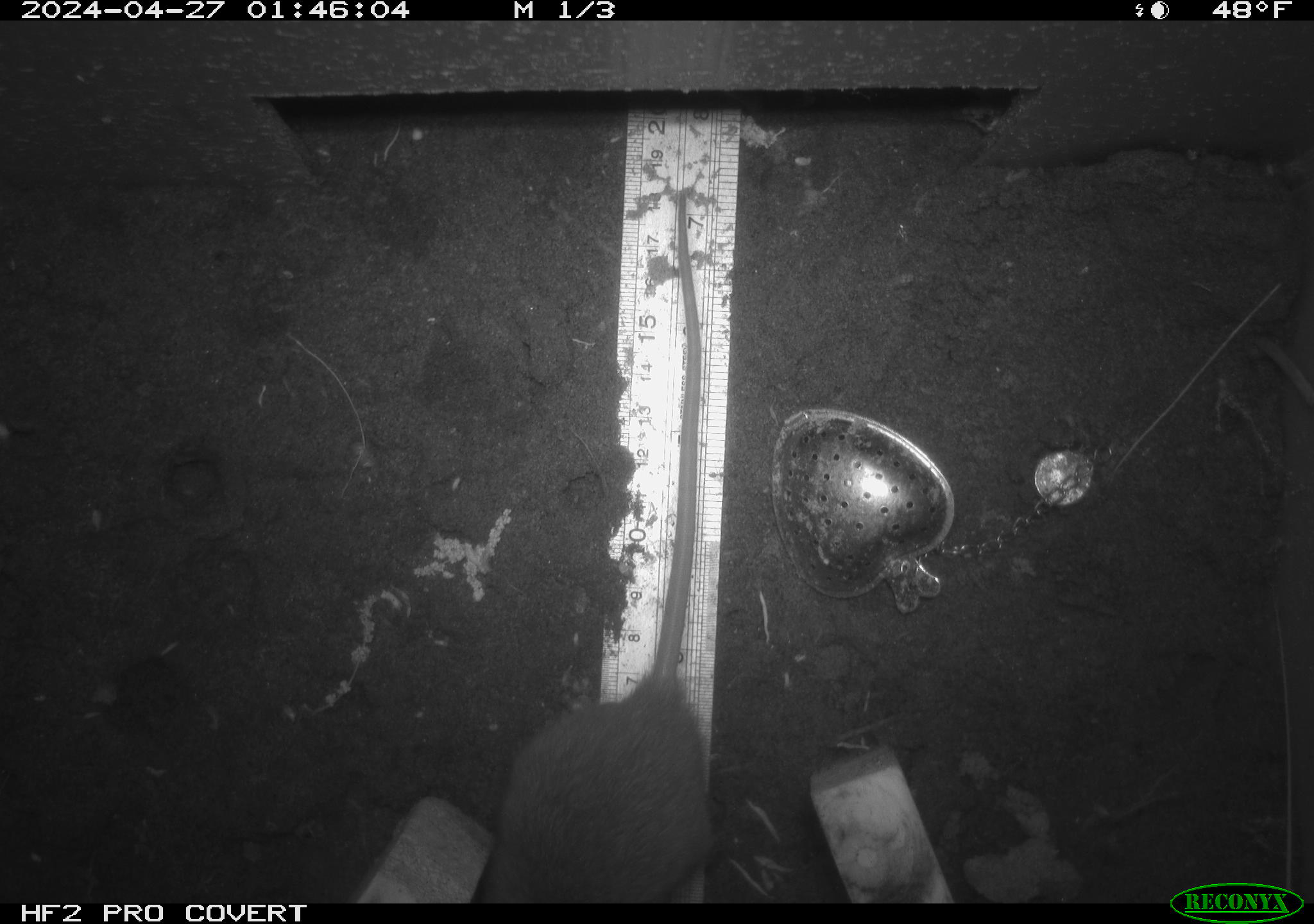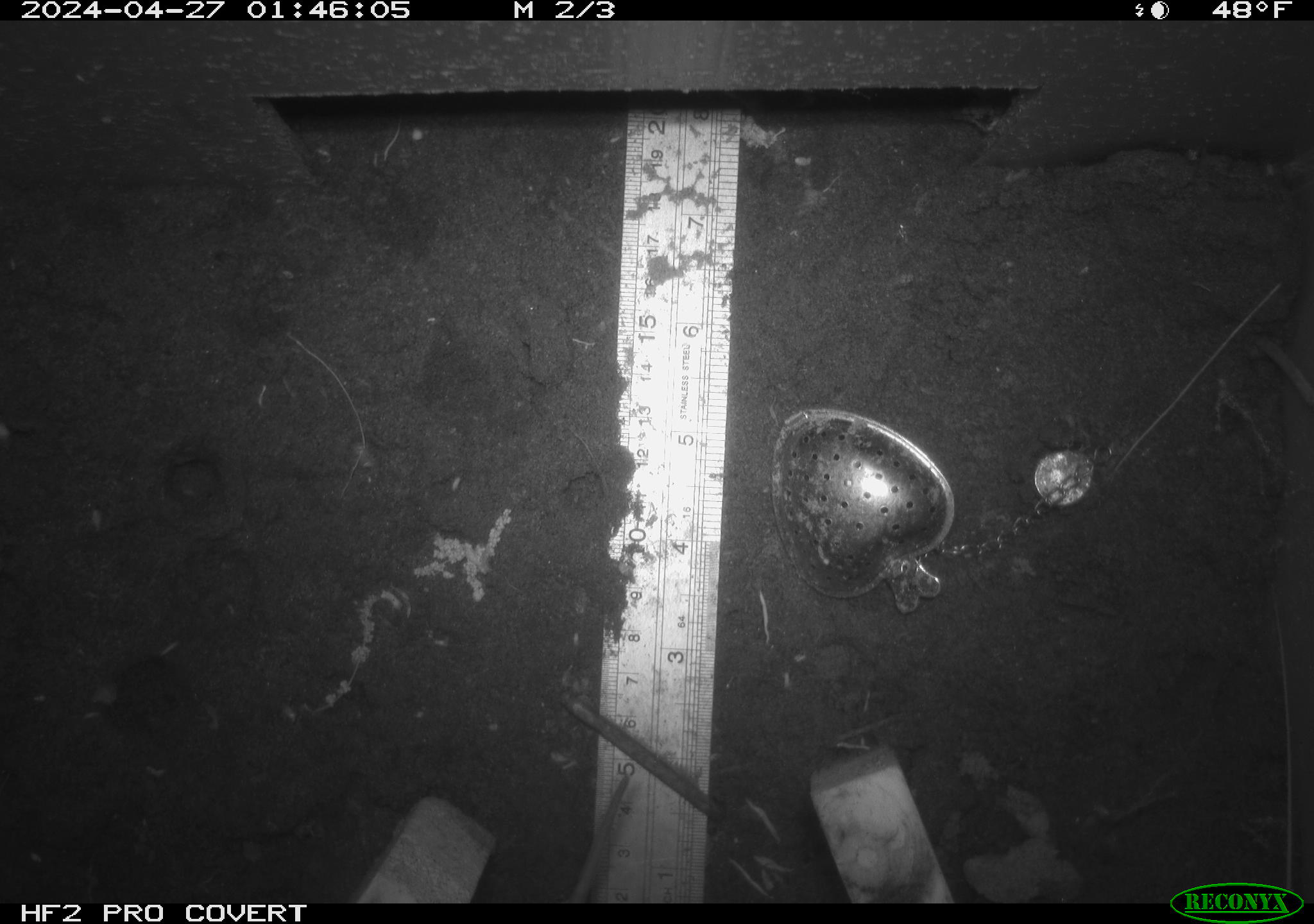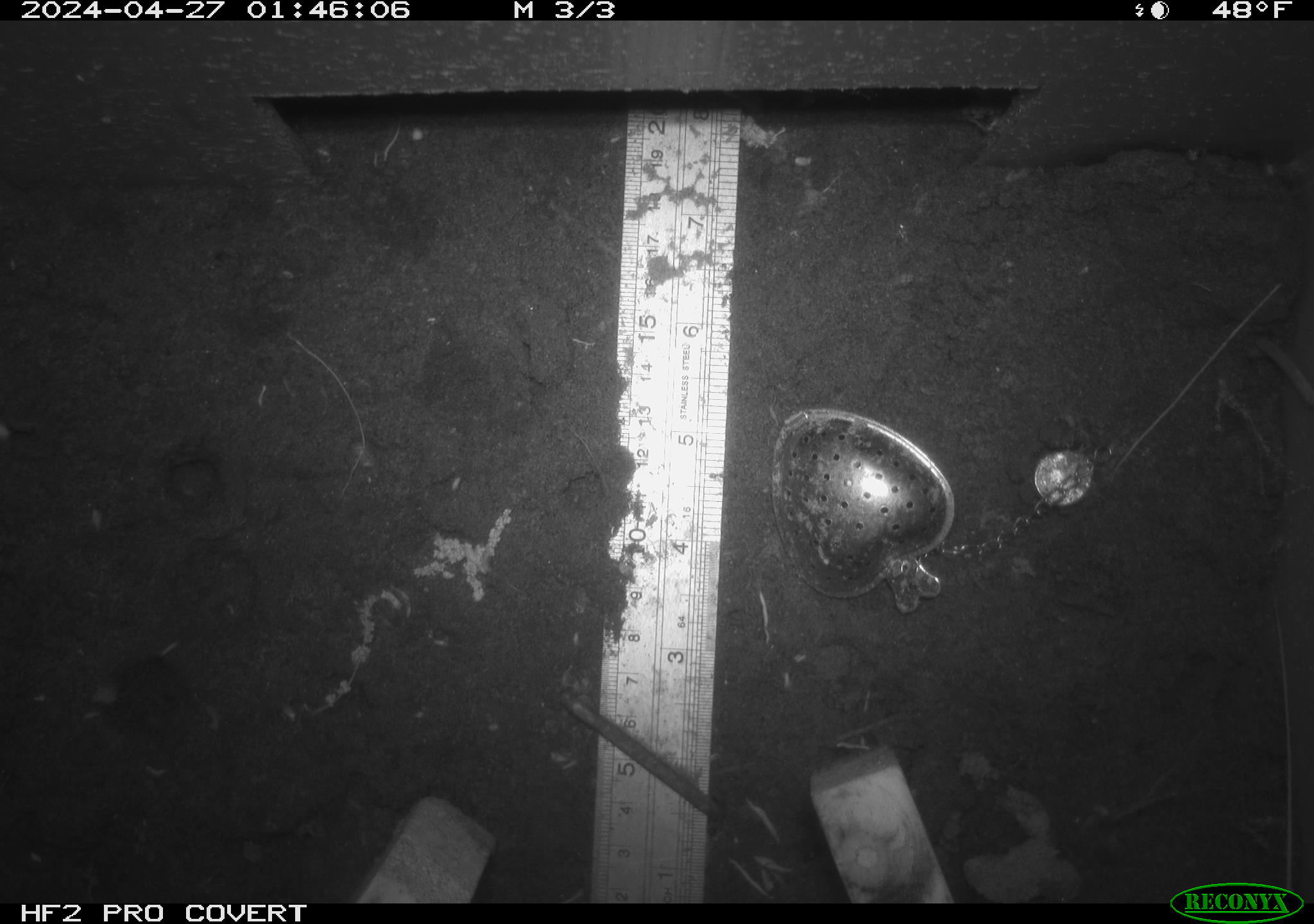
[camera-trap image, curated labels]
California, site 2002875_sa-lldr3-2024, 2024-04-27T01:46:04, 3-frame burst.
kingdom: Animalia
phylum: Chordata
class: Mammalia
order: Rodentia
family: Muridae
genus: Rattus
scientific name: Rattus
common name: rat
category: rattus species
Rattus species (rat) (Rattus).